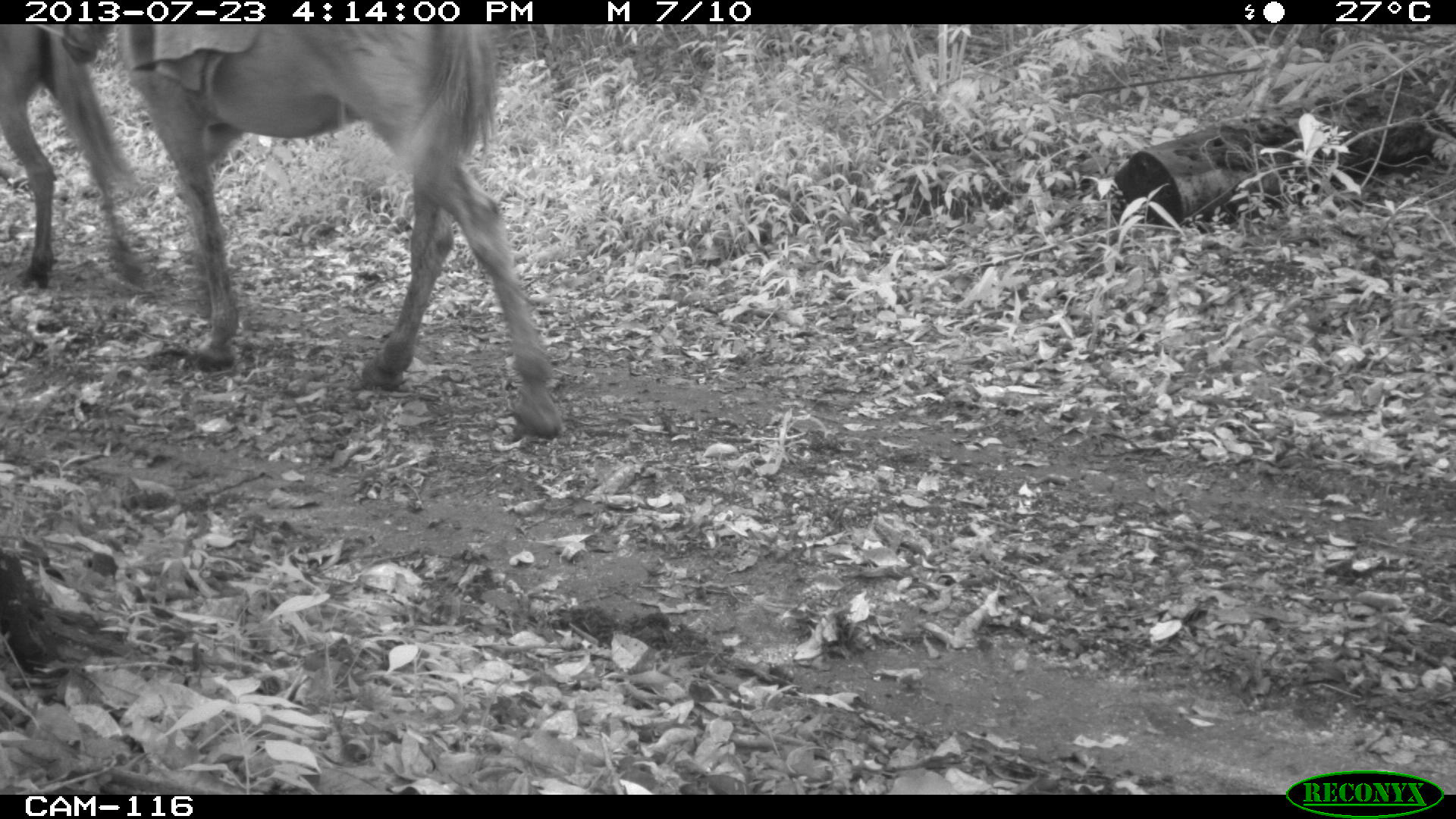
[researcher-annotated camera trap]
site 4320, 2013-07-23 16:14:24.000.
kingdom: Animalia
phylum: Chordata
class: Mammalia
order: Perissodactyla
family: Equidae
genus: Equus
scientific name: Equus ferus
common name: wild horse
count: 3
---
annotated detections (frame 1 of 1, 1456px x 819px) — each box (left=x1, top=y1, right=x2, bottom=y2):
equus ferus: (left=114, top=24, right=564, bottom=439); (left=0, top=24, right=146, bottom=289)